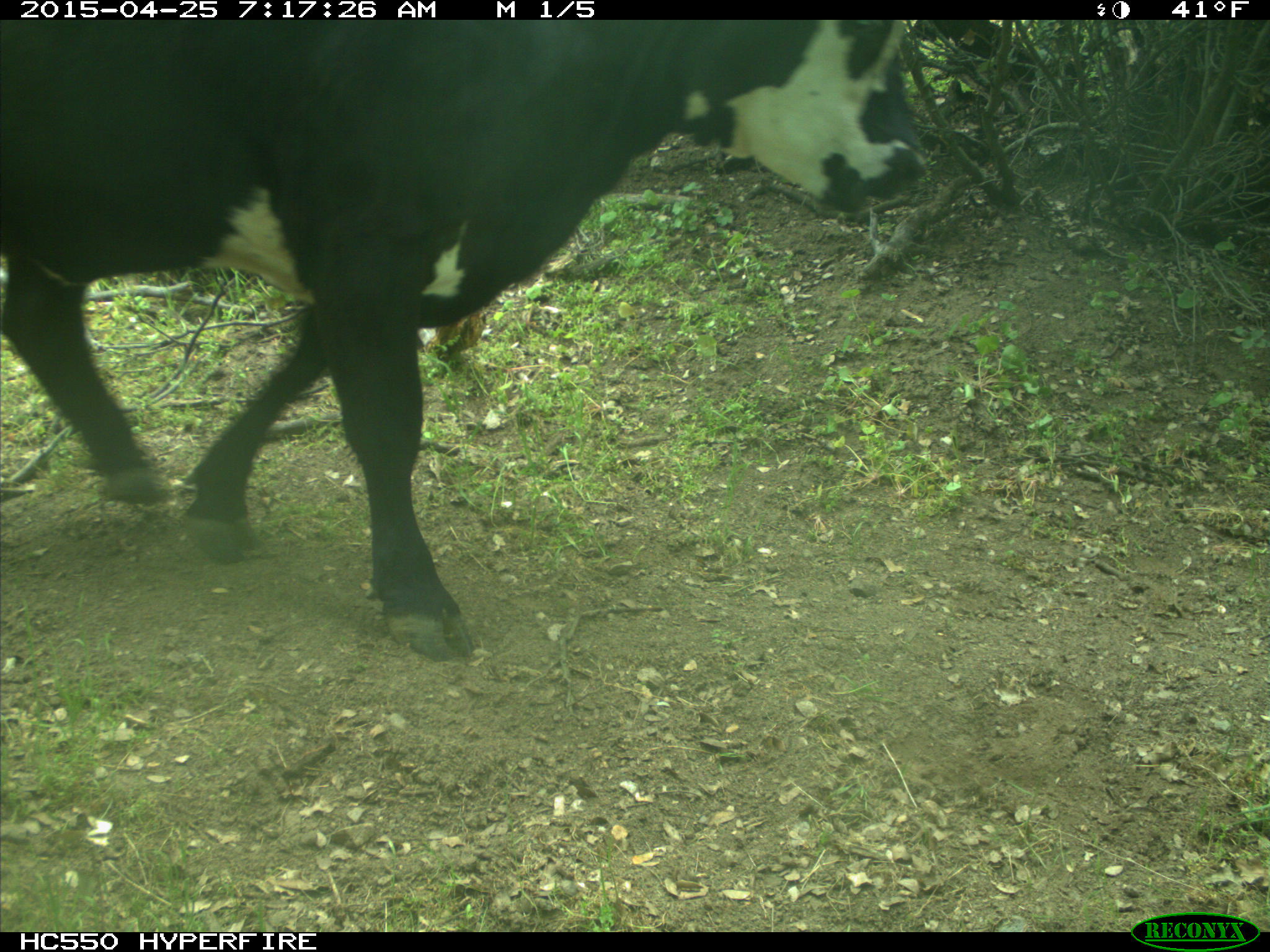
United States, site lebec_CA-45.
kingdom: Animalia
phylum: Chordata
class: Mammalia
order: Artiodactyla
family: Bovidae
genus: Bos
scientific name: Bos taurus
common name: domestic cow